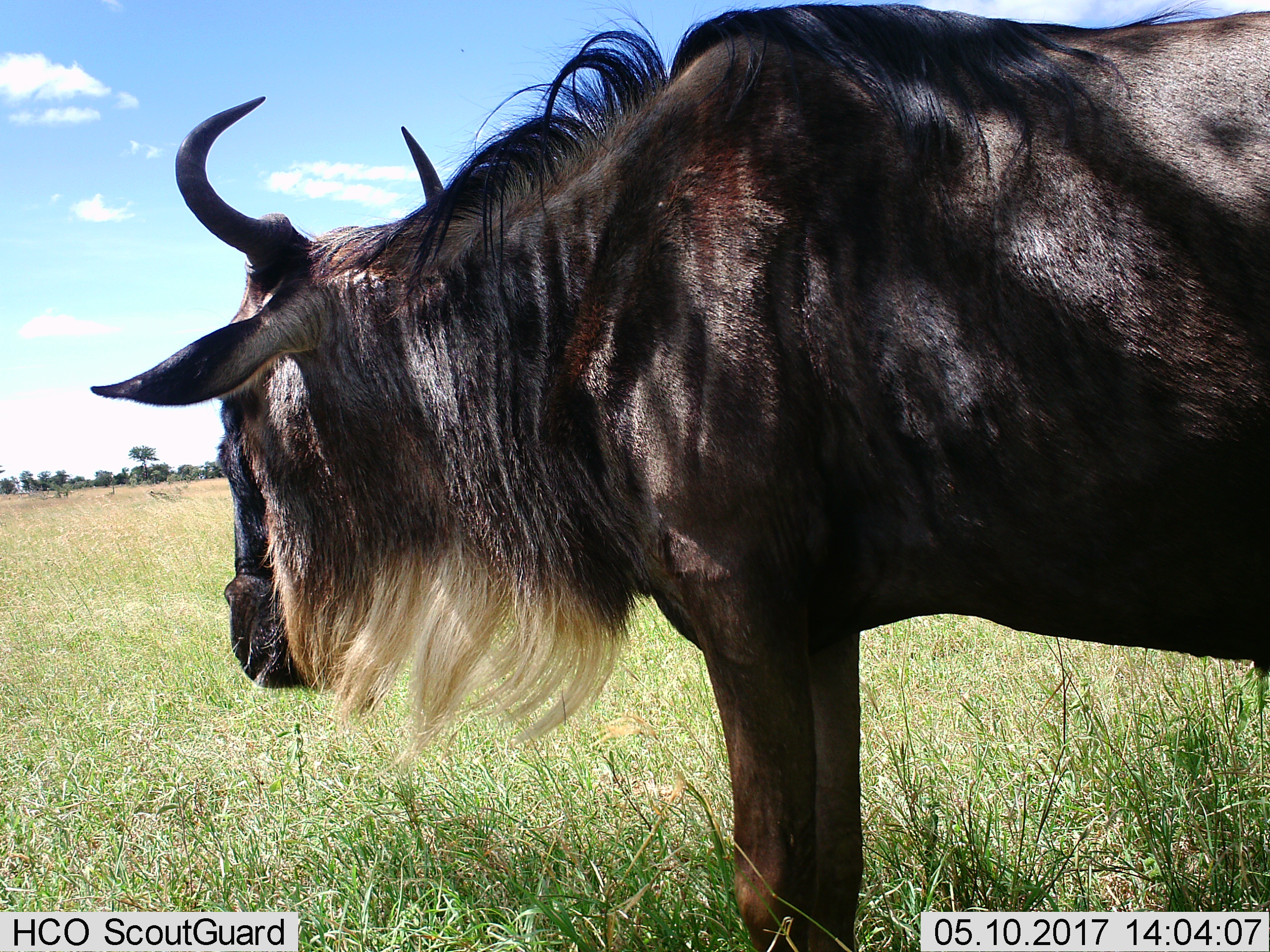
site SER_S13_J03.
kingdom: Animalia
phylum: Chordata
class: Mammalia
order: Artiodactyla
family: Bovidae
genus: Connochaetes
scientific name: Connochaetes taurinus taurinus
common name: blue wildebeest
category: wildebeestblue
Wildebeestblue (blue wildebeest) (Connochaetes taurinus taurinus), count 1. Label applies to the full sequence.